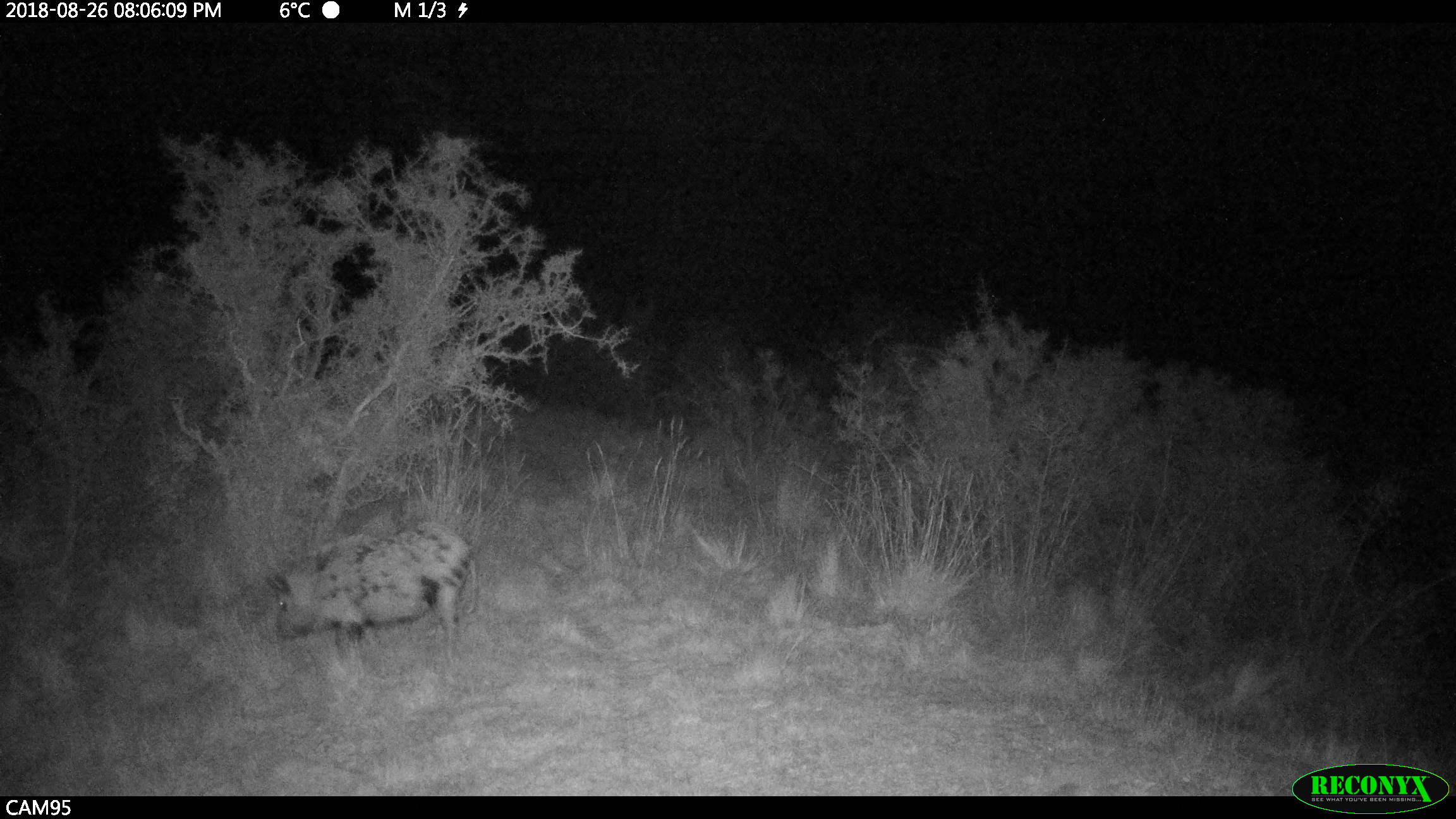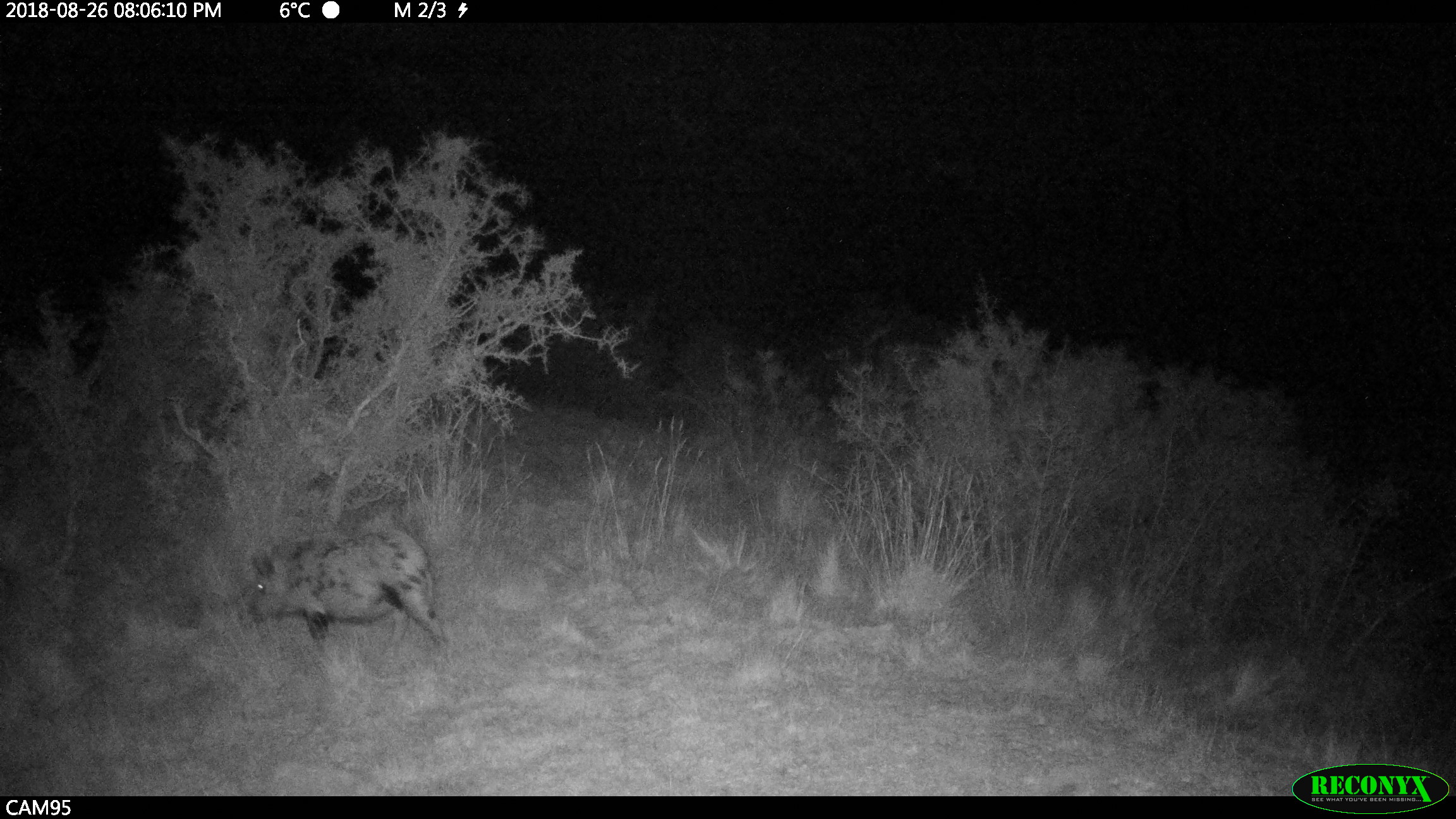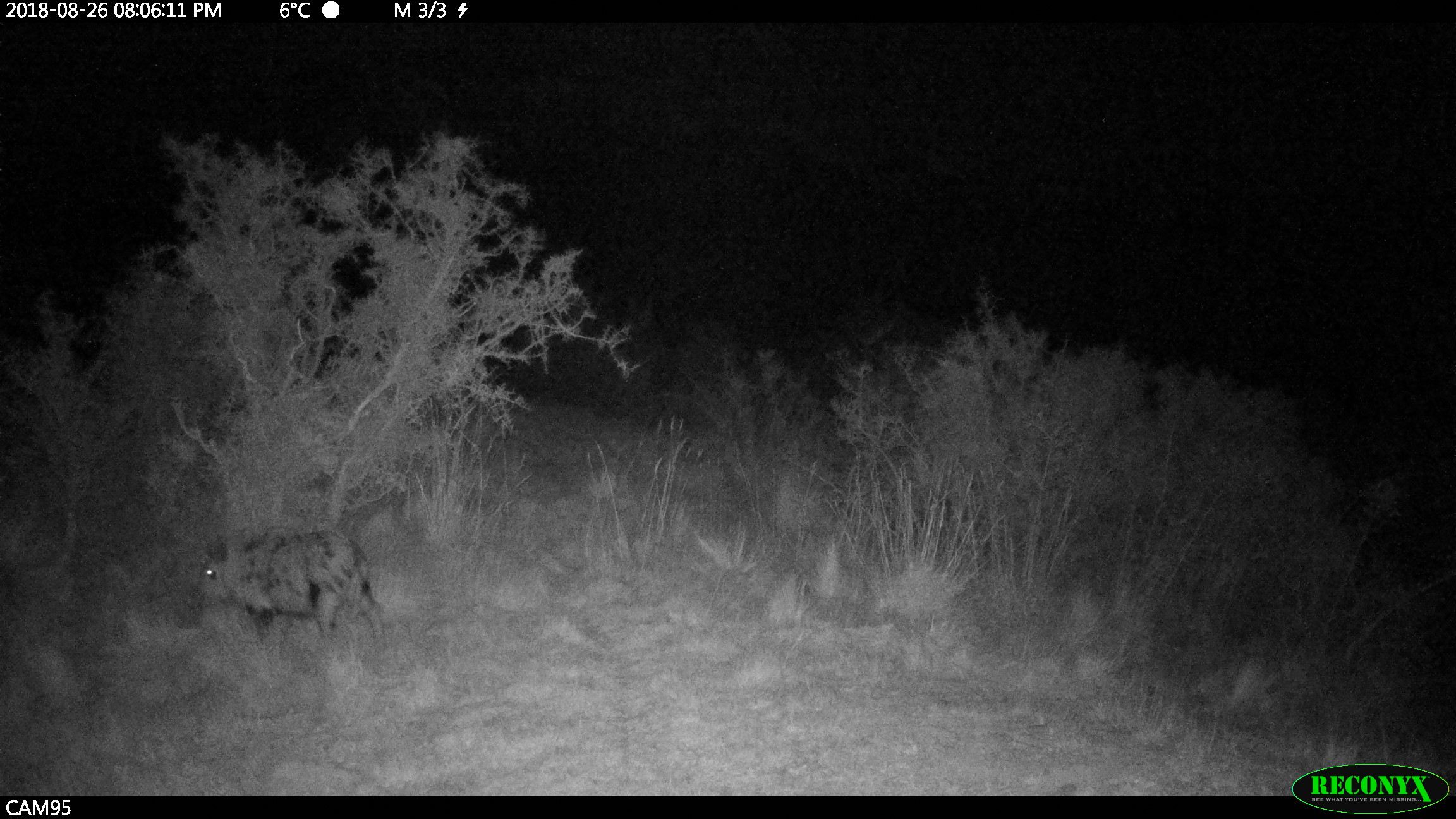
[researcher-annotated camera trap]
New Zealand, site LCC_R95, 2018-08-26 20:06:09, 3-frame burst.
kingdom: Animalia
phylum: Chordata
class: Mammalia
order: Artiodactyla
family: Suidae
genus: Sus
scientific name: Sus scrofa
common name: pig